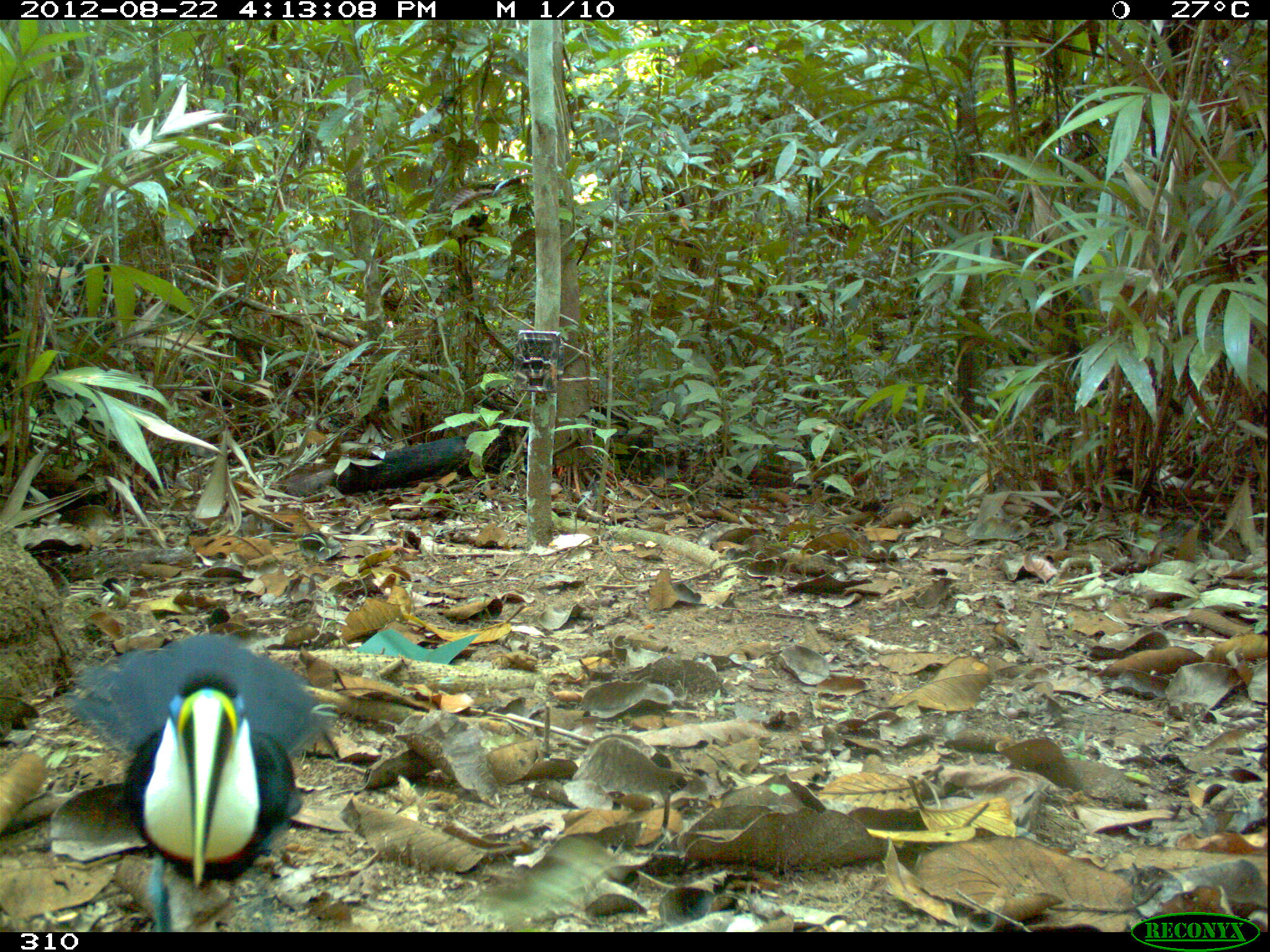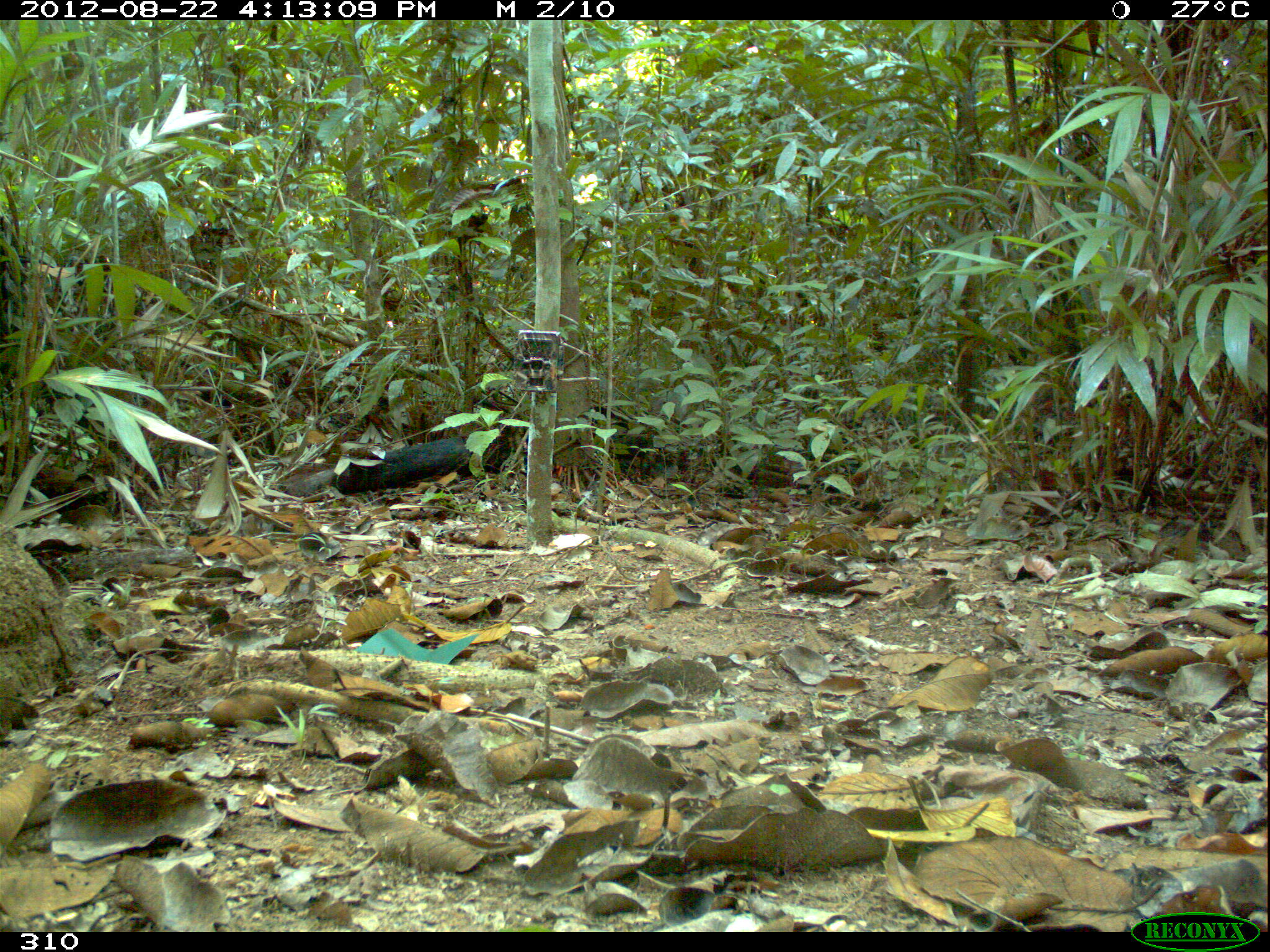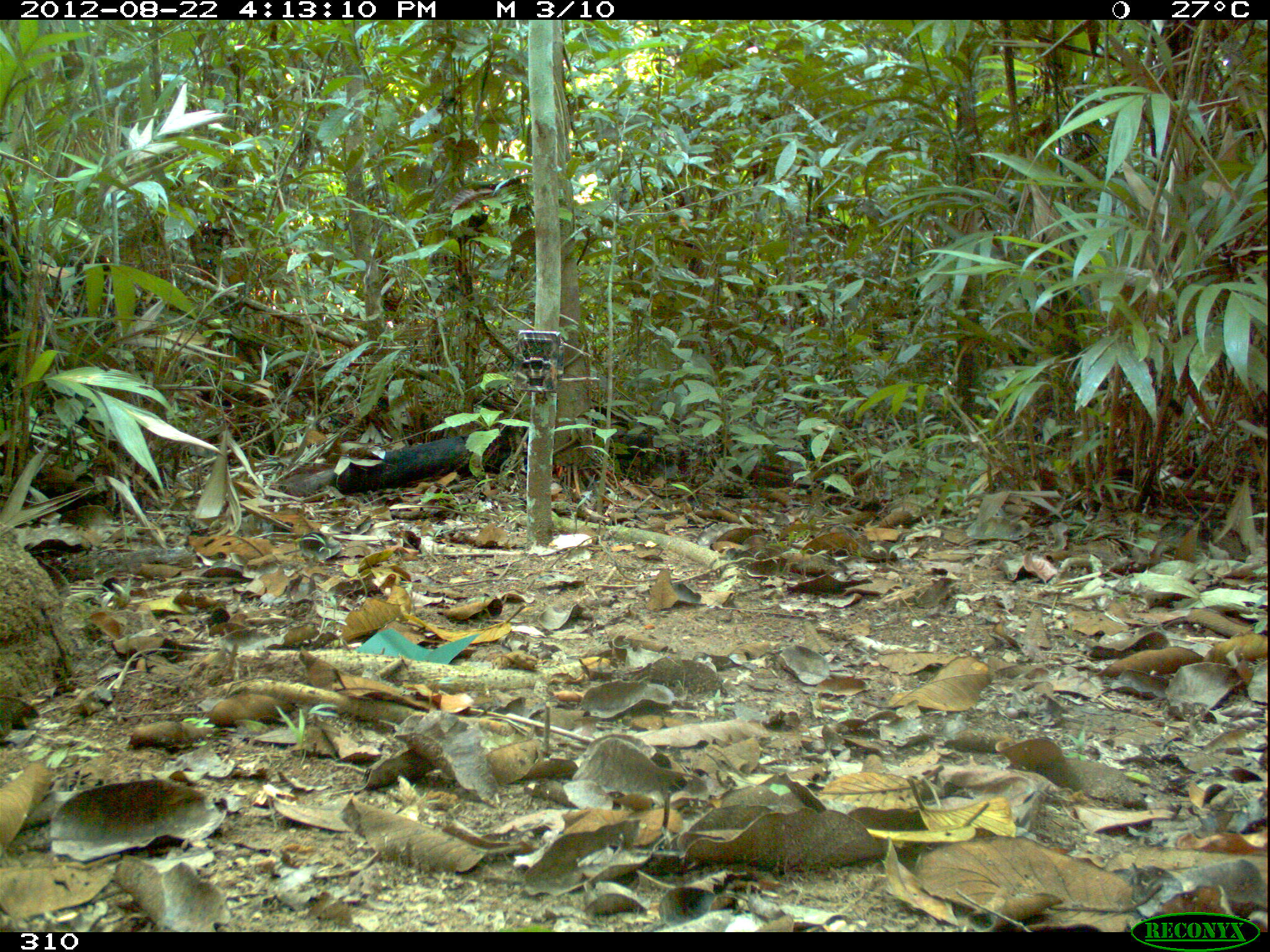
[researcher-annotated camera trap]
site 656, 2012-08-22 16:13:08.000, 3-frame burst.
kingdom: Animalia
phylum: Chordata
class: Aves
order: Piciformes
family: Ramphastidae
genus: Ramphastos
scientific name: Ramphastos tucanus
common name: white-throated toucan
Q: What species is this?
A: Ramphastos tucanus (white-throated toucan).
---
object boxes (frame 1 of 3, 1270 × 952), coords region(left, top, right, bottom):
ramphastos tucanus: region(65, 628, 313, 932)